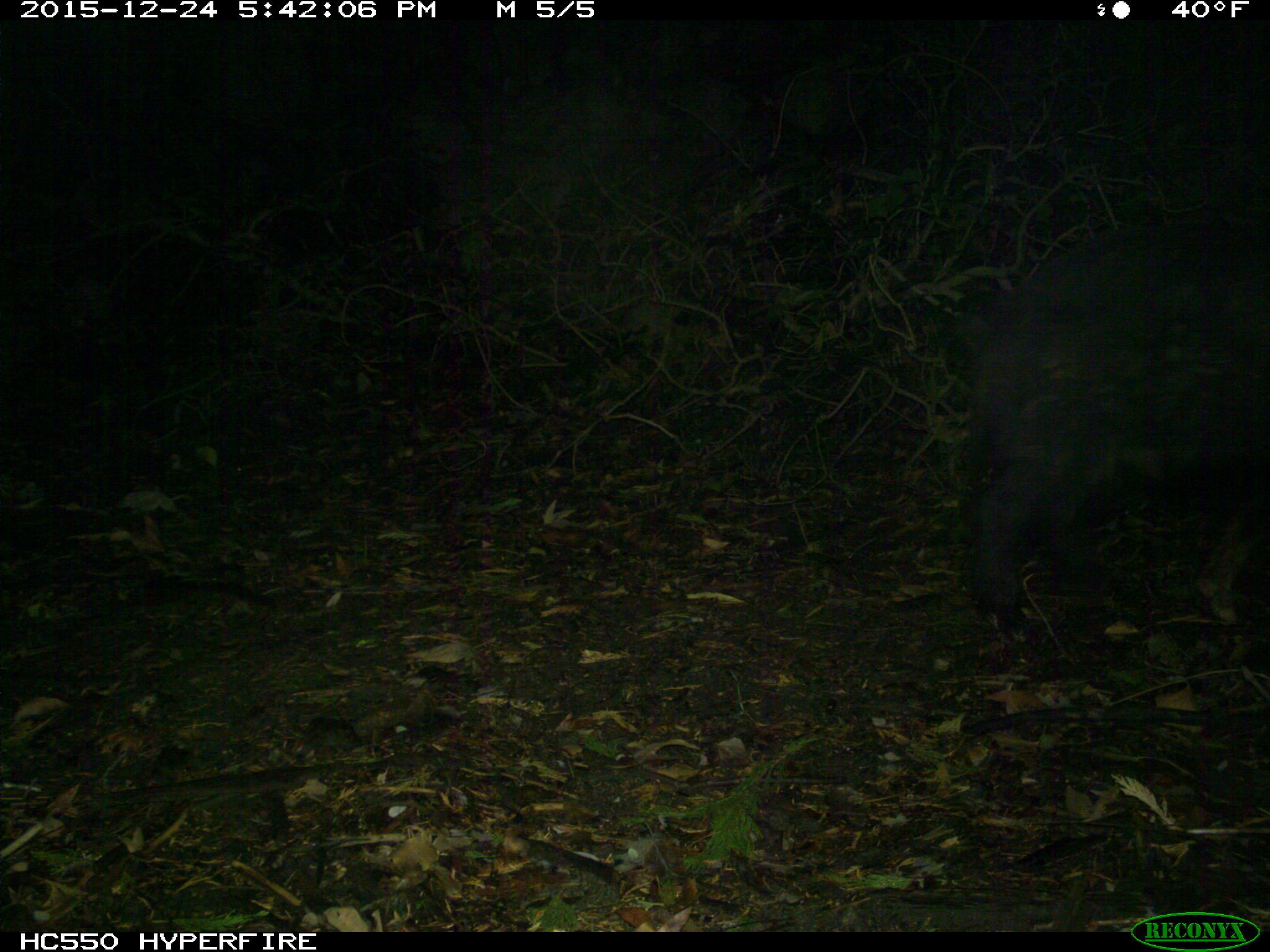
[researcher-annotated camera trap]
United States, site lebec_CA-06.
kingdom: Animalia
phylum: Chordata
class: Mammalia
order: Artiodactyla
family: Suidae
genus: Sus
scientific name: Sus scrofa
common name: wild boar